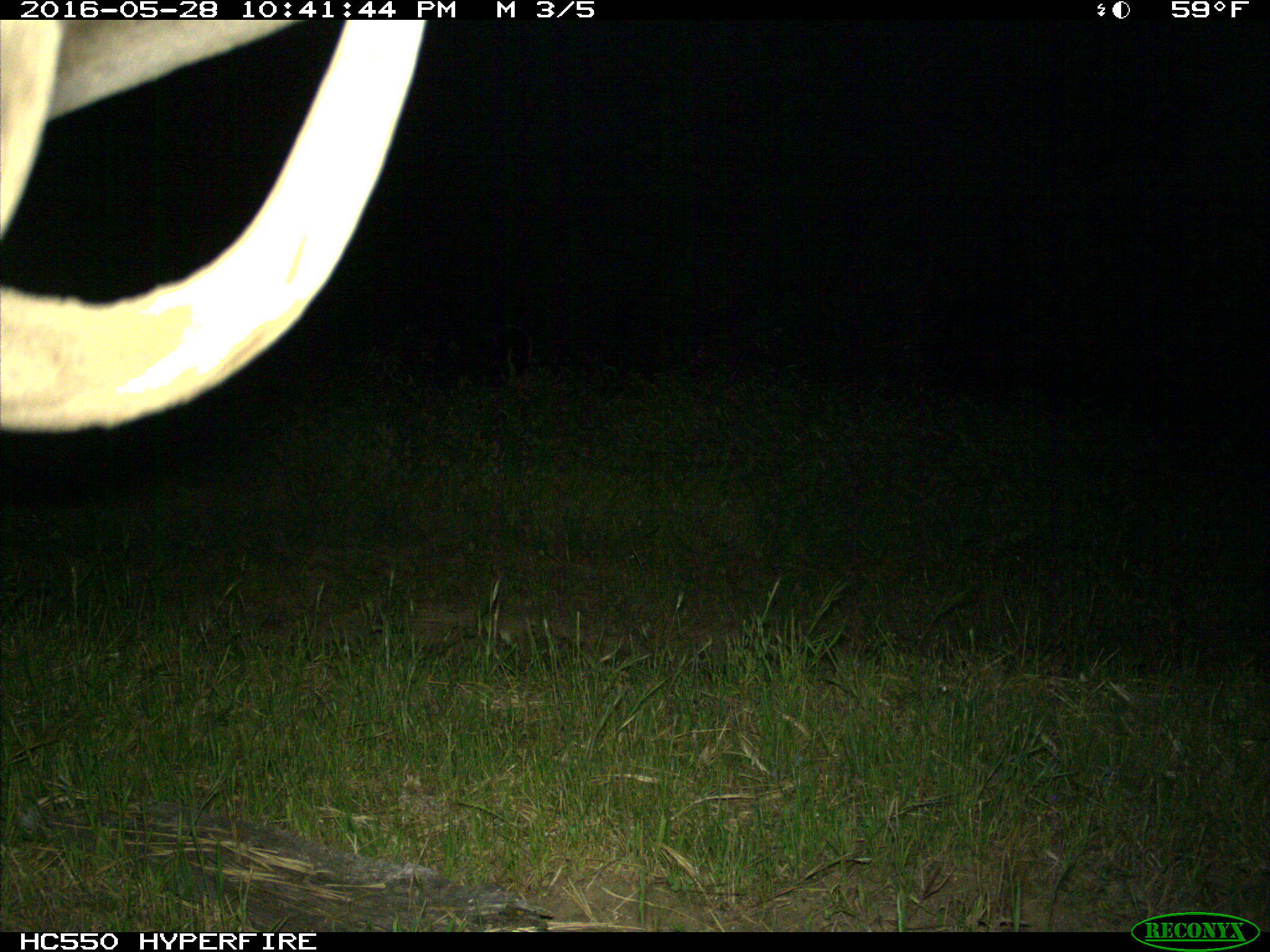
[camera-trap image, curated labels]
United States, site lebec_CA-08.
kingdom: Animalia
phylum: Chordata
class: Mammalia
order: Artiodactyla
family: Cervidae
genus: Cervus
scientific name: Cervus canadensis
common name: elk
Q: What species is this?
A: Cervus canadensis (elk).